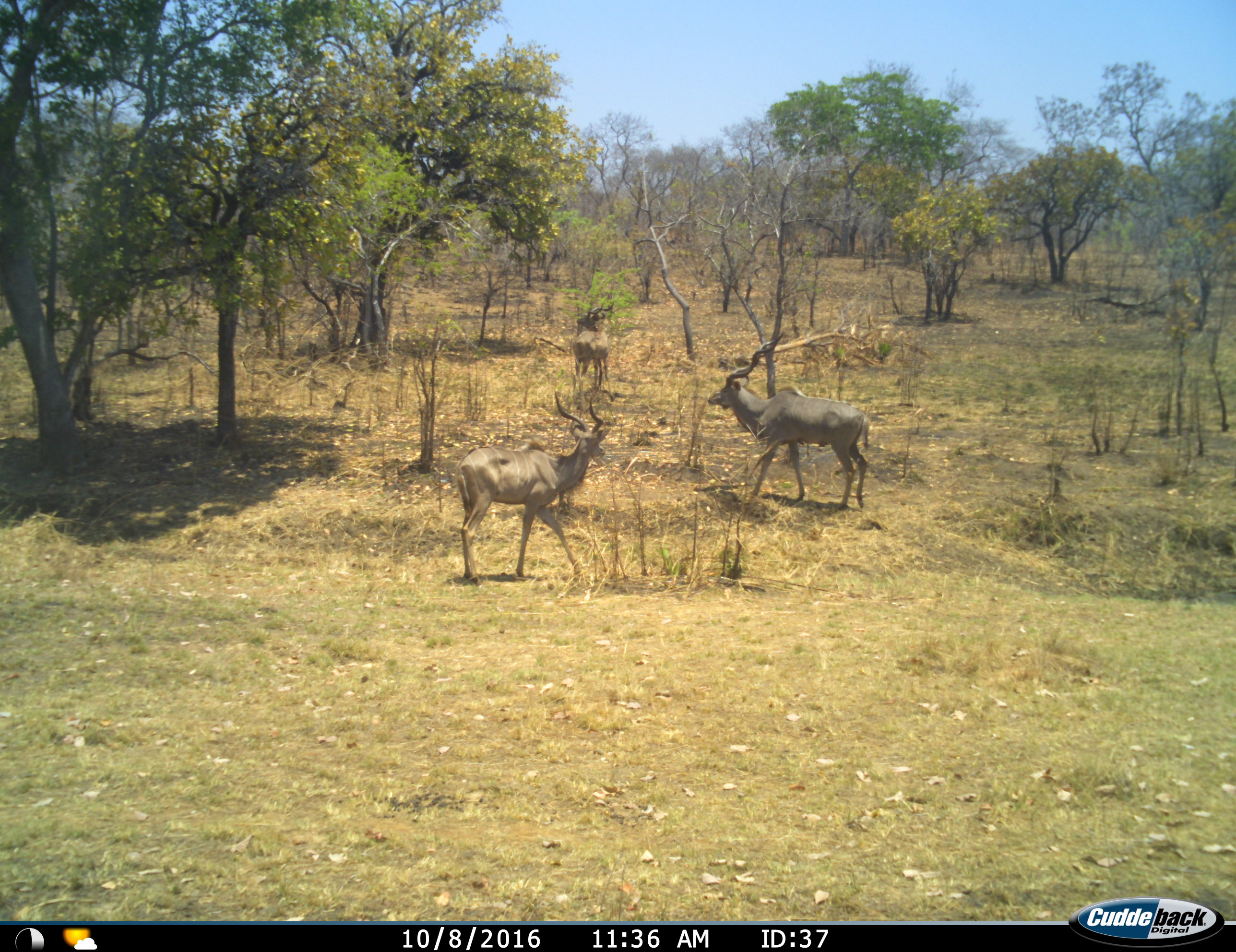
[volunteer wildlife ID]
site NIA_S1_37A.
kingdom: Animalia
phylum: Chordata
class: Mammalia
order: Artiodactyla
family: Bovidae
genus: Tragelaphus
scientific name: Tragelaphus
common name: kudu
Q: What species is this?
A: Kudu (Tragelaphus).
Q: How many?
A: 3.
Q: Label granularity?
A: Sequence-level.